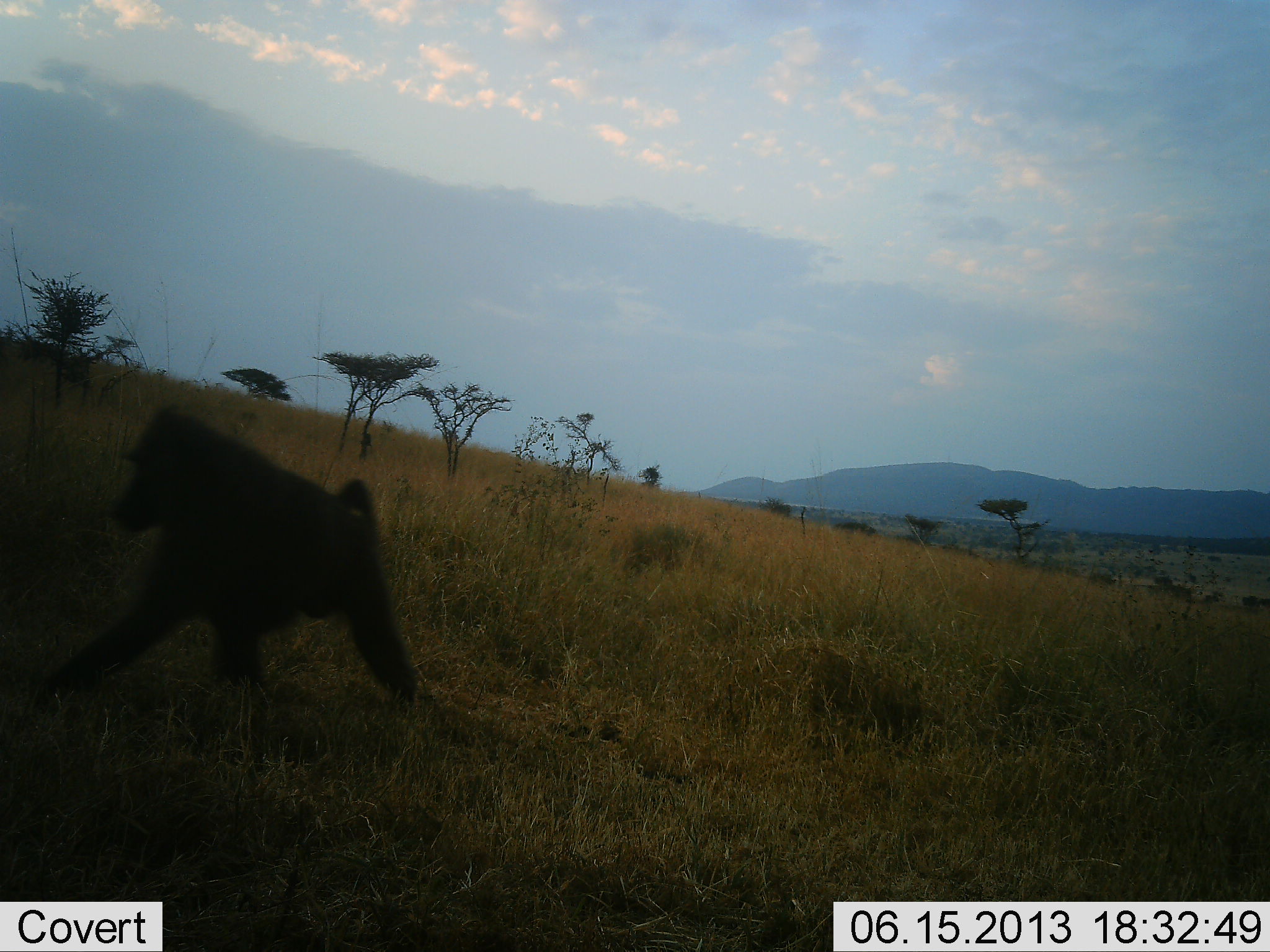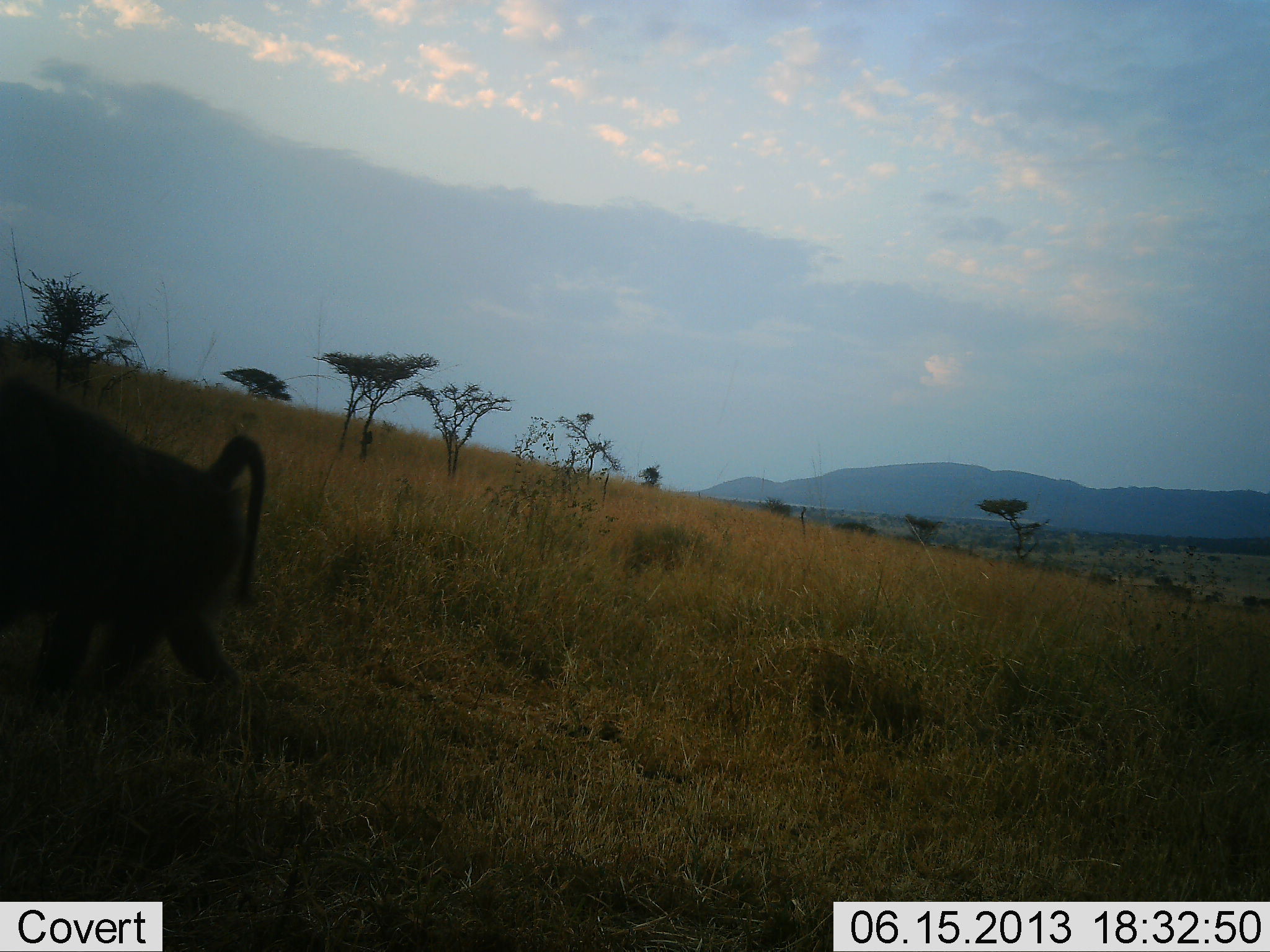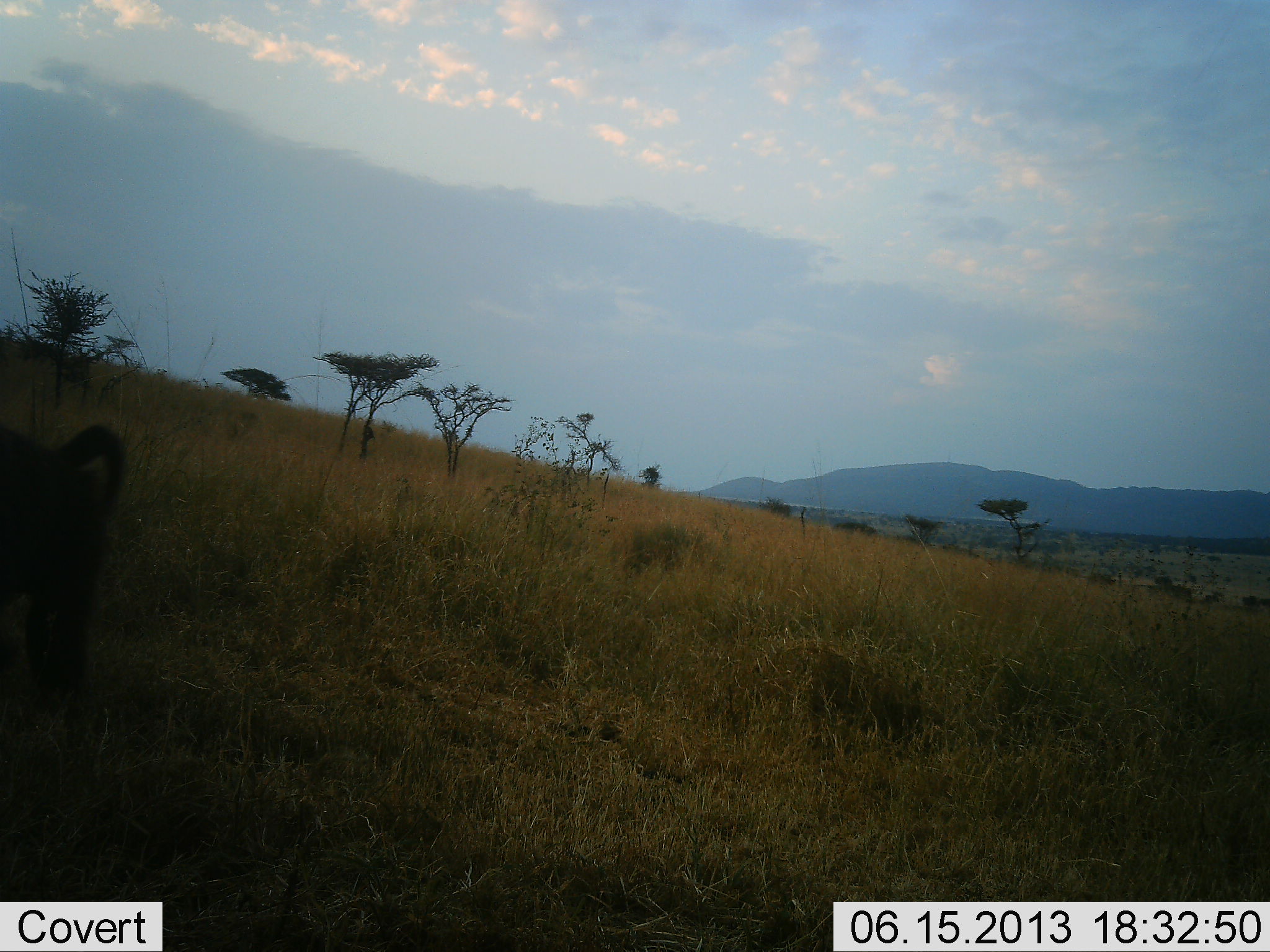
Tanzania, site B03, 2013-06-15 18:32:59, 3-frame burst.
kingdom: Animalia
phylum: Chordata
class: Mammalia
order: Primates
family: Cercopithecidae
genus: Papio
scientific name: Papio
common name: baboon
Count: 1.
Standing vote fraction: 4%.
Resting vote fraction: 0%.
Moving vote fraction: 96%.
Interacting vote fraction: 0%.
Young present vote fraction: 0%.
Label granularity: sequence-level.